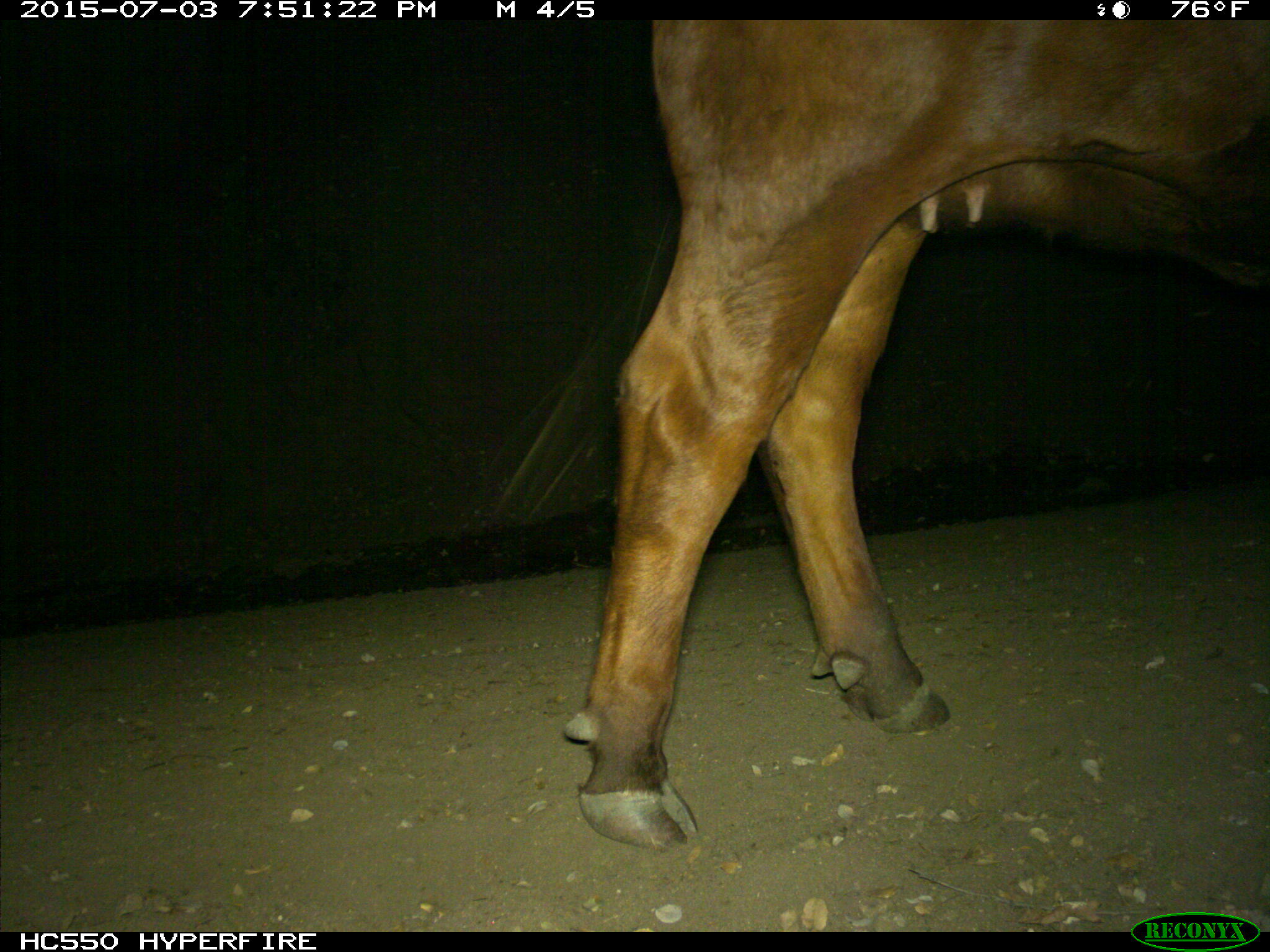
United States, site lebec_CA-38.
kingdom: Animalia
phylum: Chordata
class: Mammalia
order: Artiodactyla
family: Bovidae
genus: Bos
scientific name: Bos taurus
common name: domestic cow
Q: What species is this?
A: Bos taurus (domestic cow).